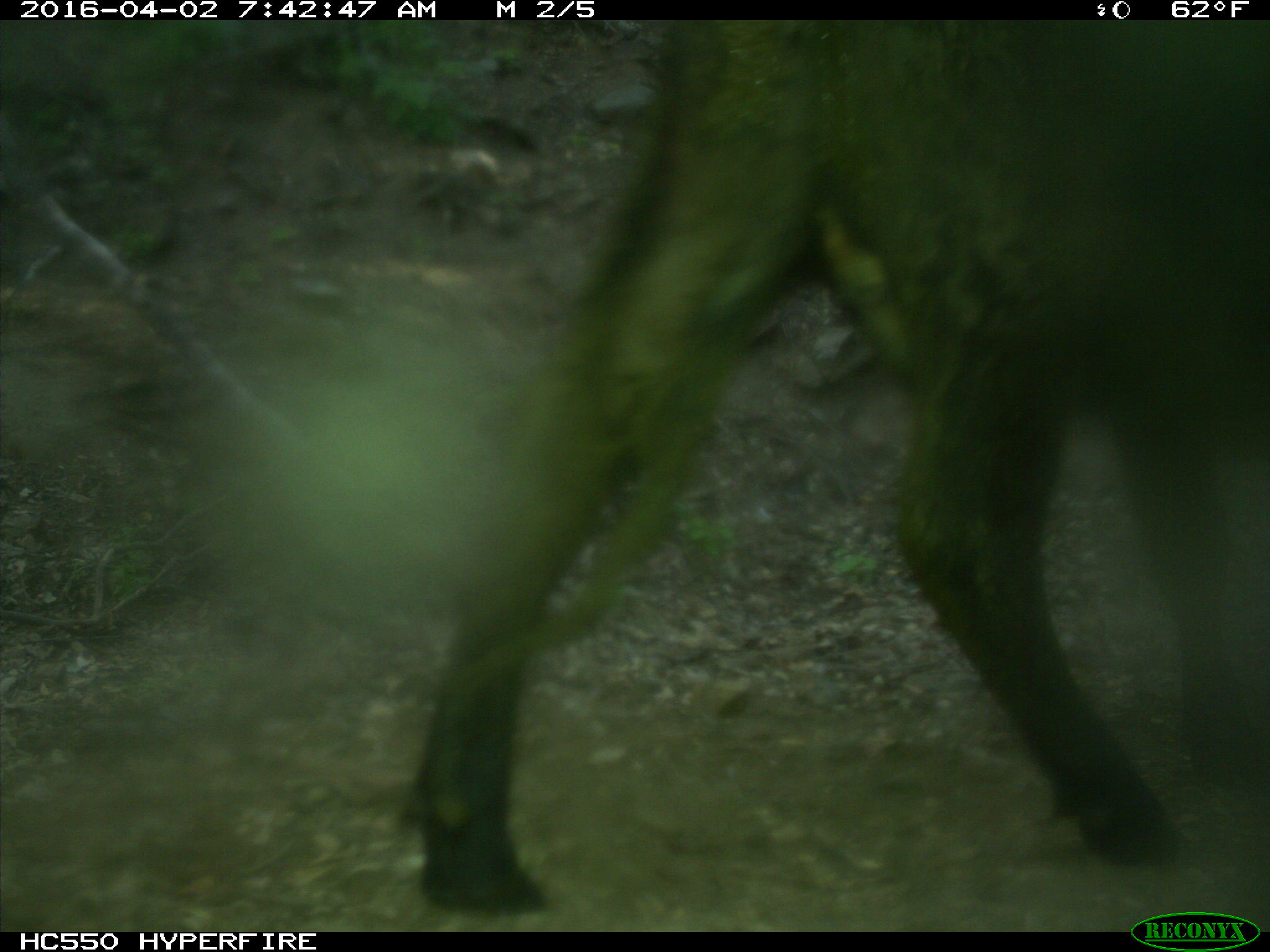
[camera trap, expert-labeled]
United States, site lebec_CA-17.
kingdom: Animalia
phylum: Chordata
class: Mammalia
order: Artiodactyla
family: Bovidae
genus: Bos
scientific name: Bos taurus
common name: domestic cow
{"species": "Bos taurus (domestic cow)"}